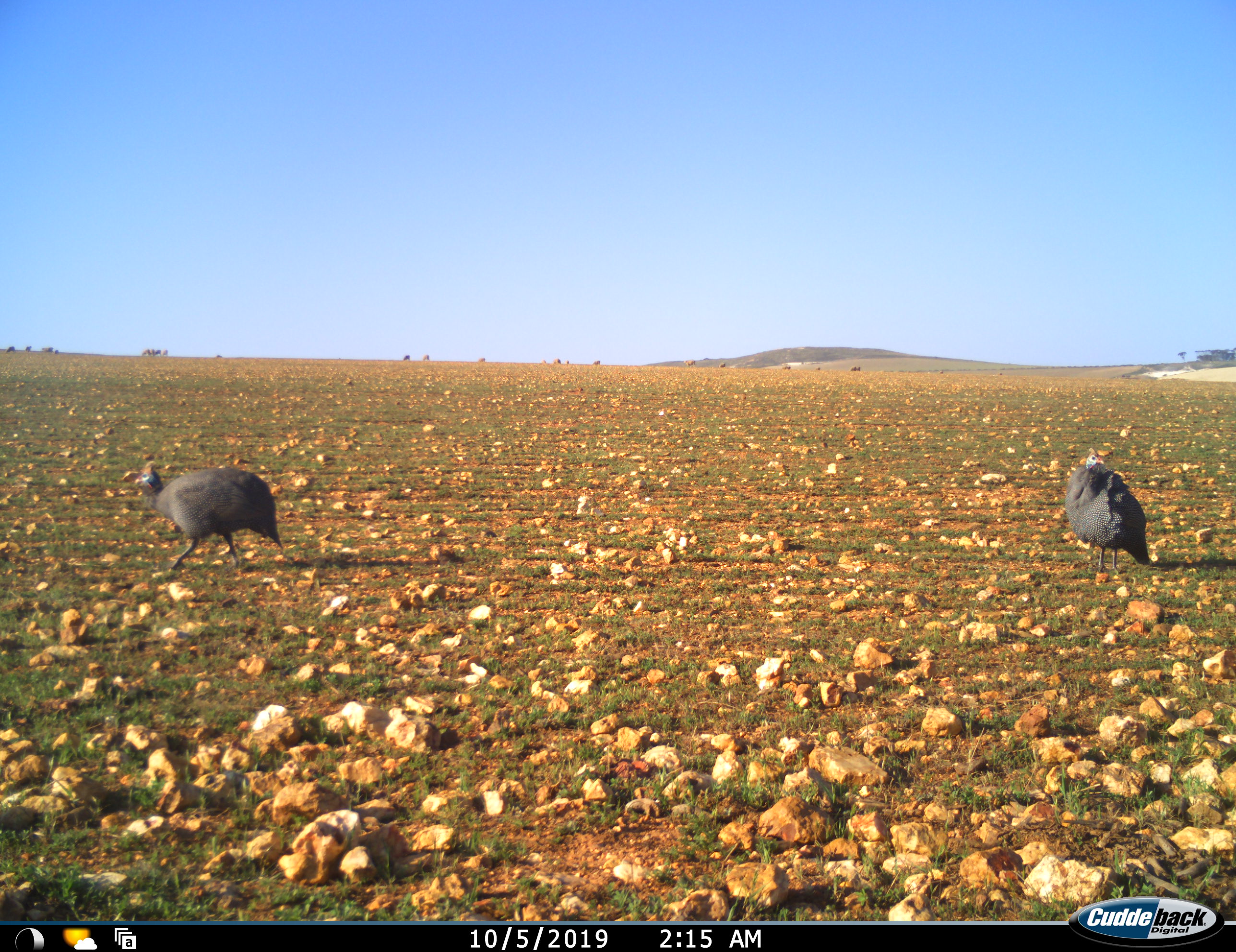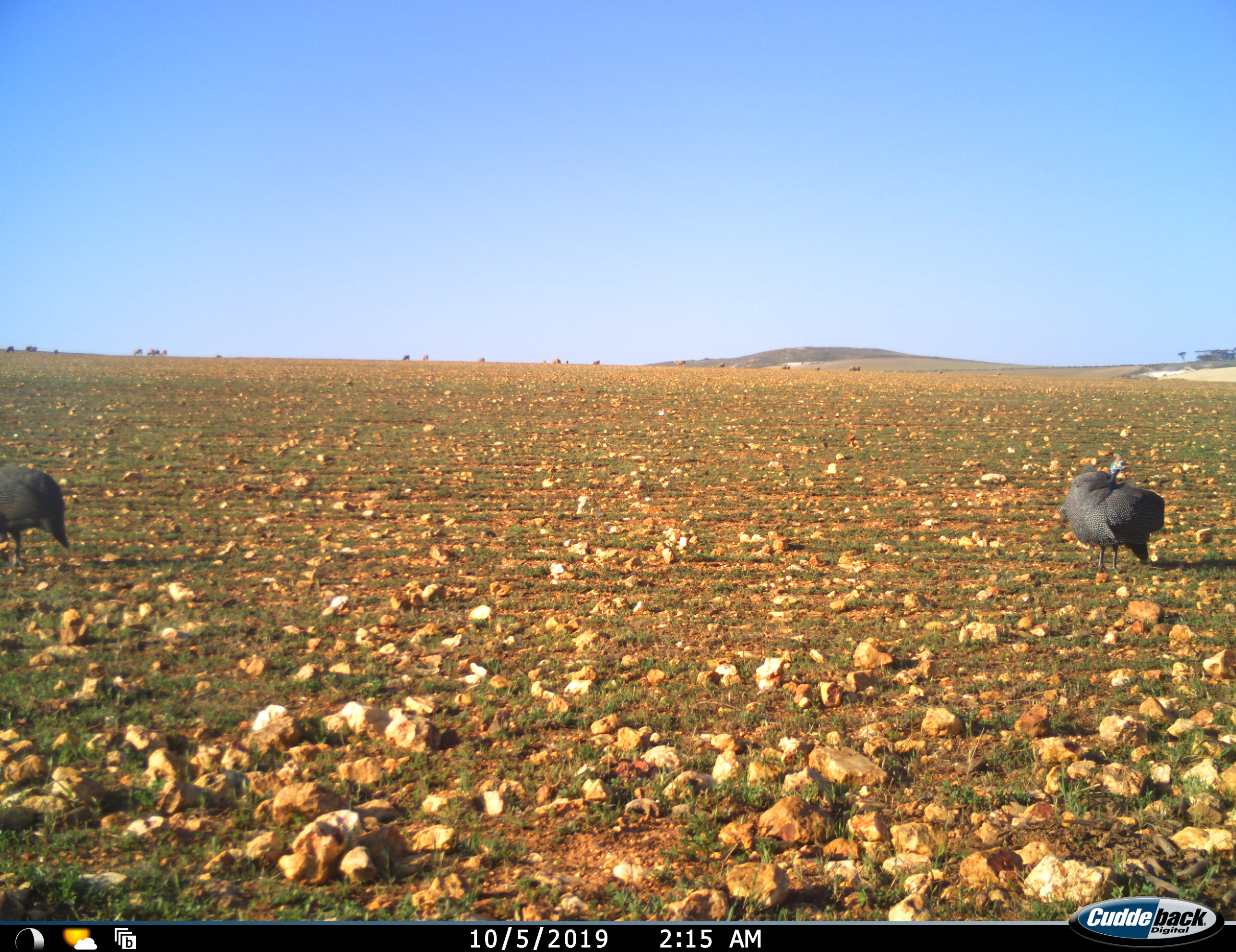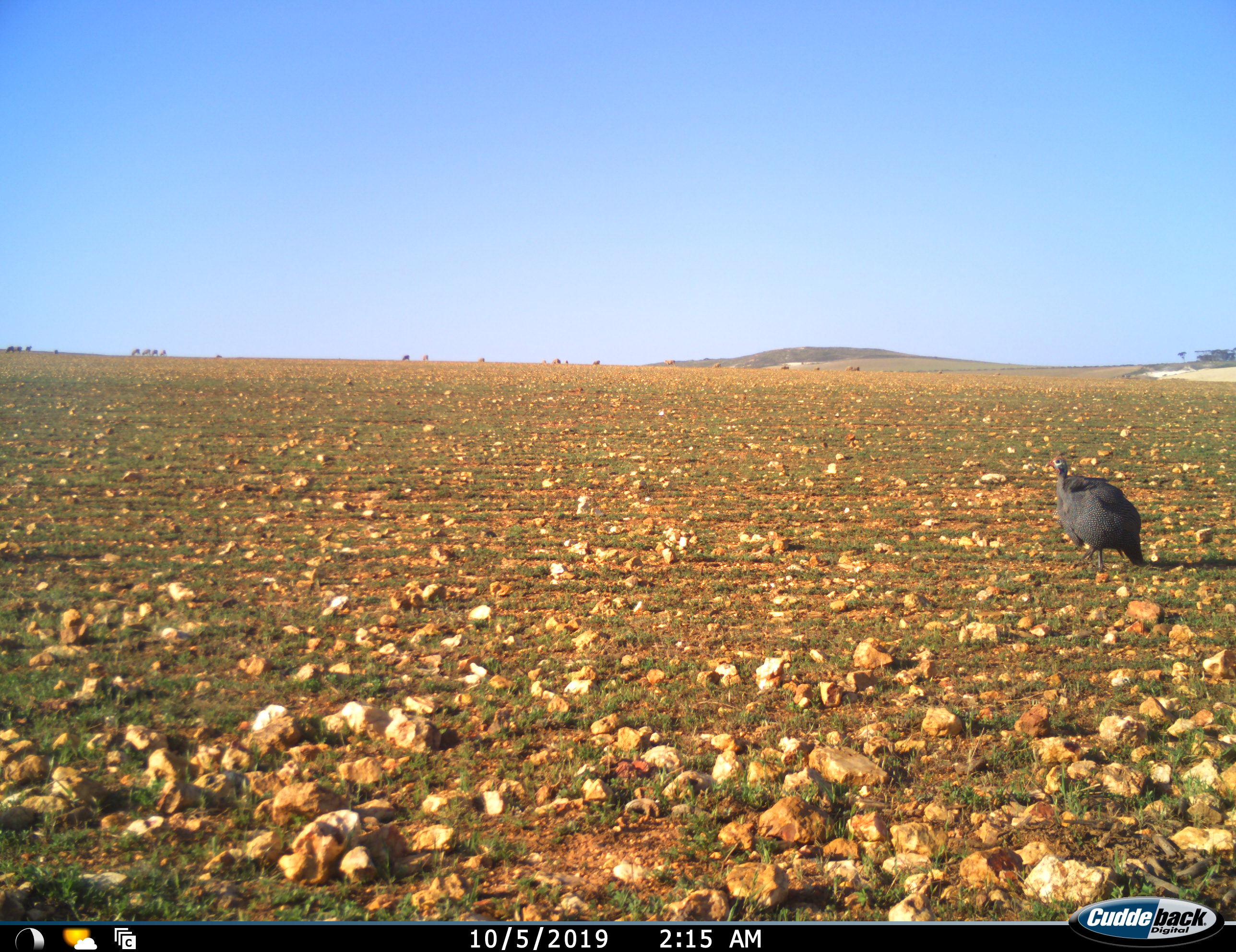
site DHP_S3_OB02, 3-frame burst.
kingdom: Animalia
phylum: Chordata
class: Aves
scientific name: Aves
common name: bird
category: birdother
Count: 2.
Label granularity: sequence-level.